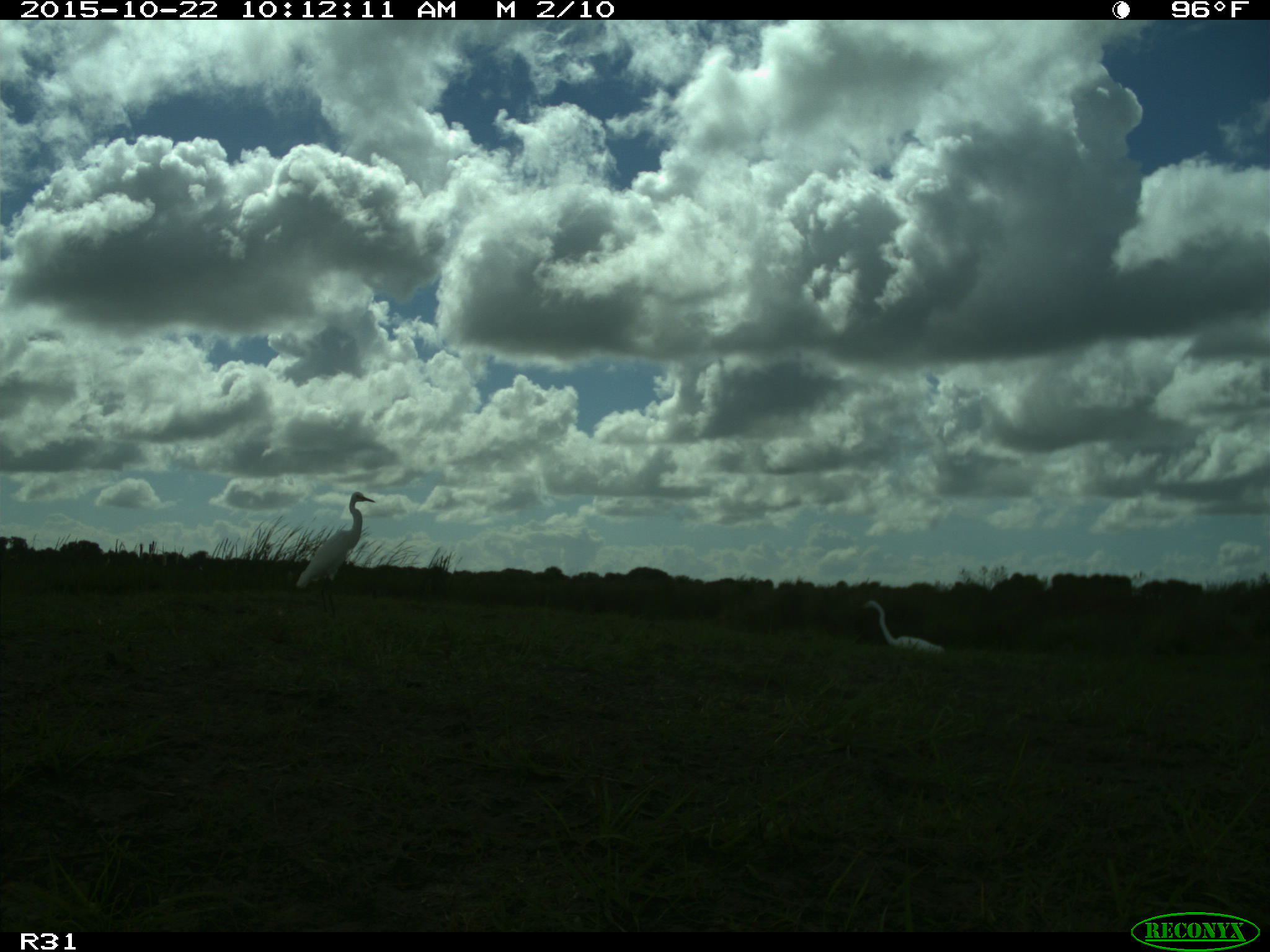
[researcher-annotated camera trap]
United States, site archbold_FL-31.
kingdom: Animalia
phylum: Chordata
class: Aves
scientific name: Aves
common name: birds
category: unidentified bird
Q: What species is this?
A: Unidentified bird (birds) (Aves).